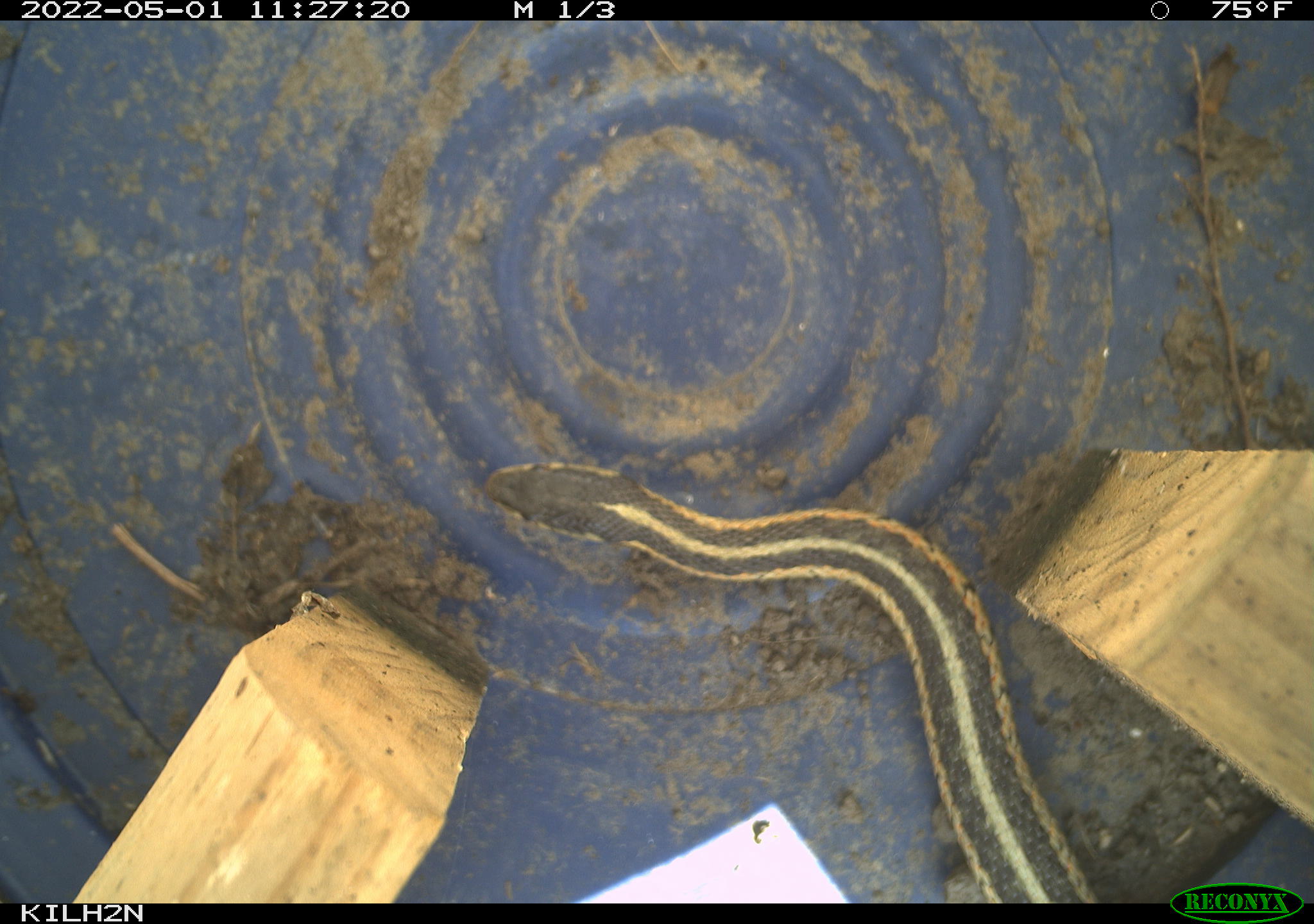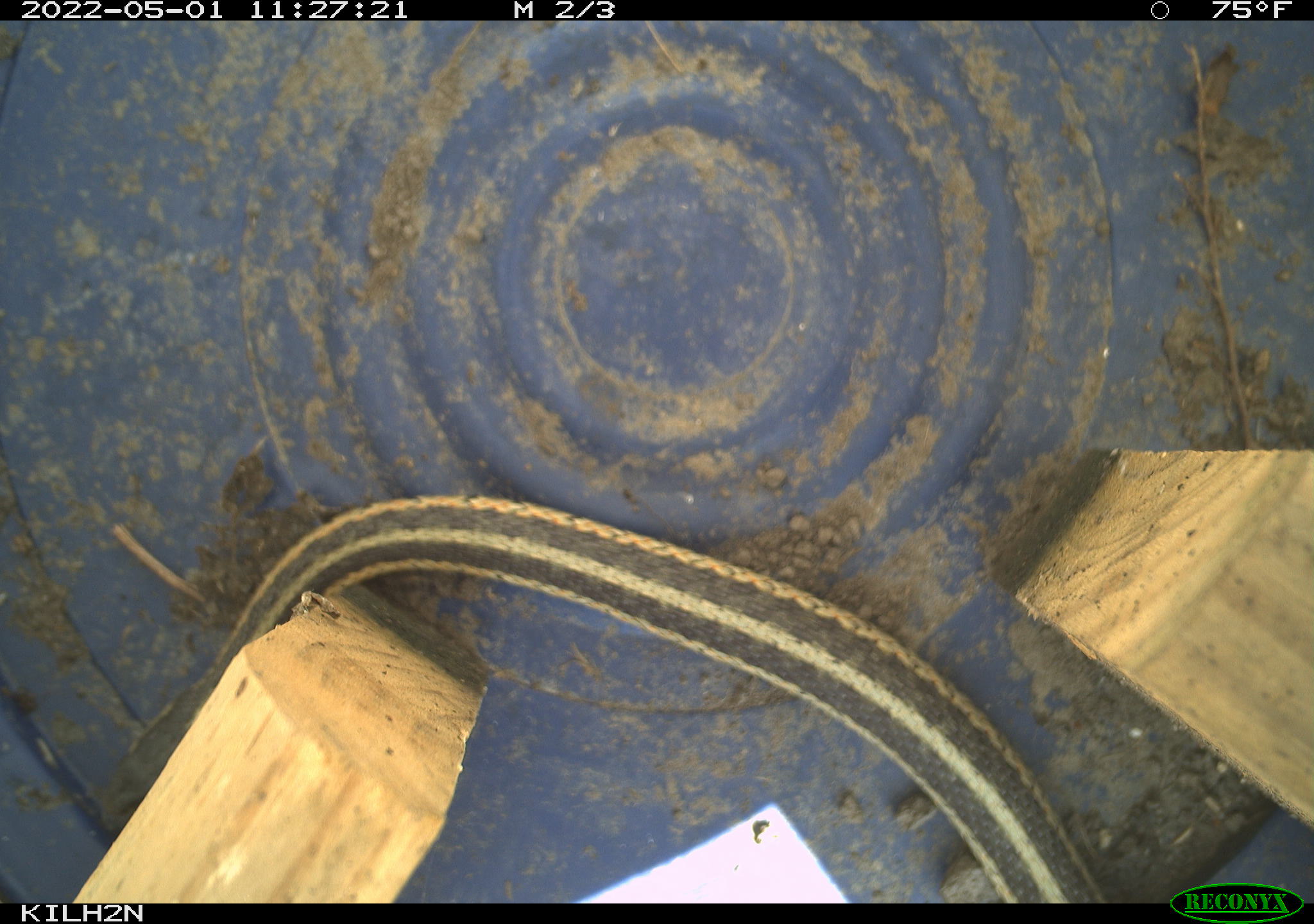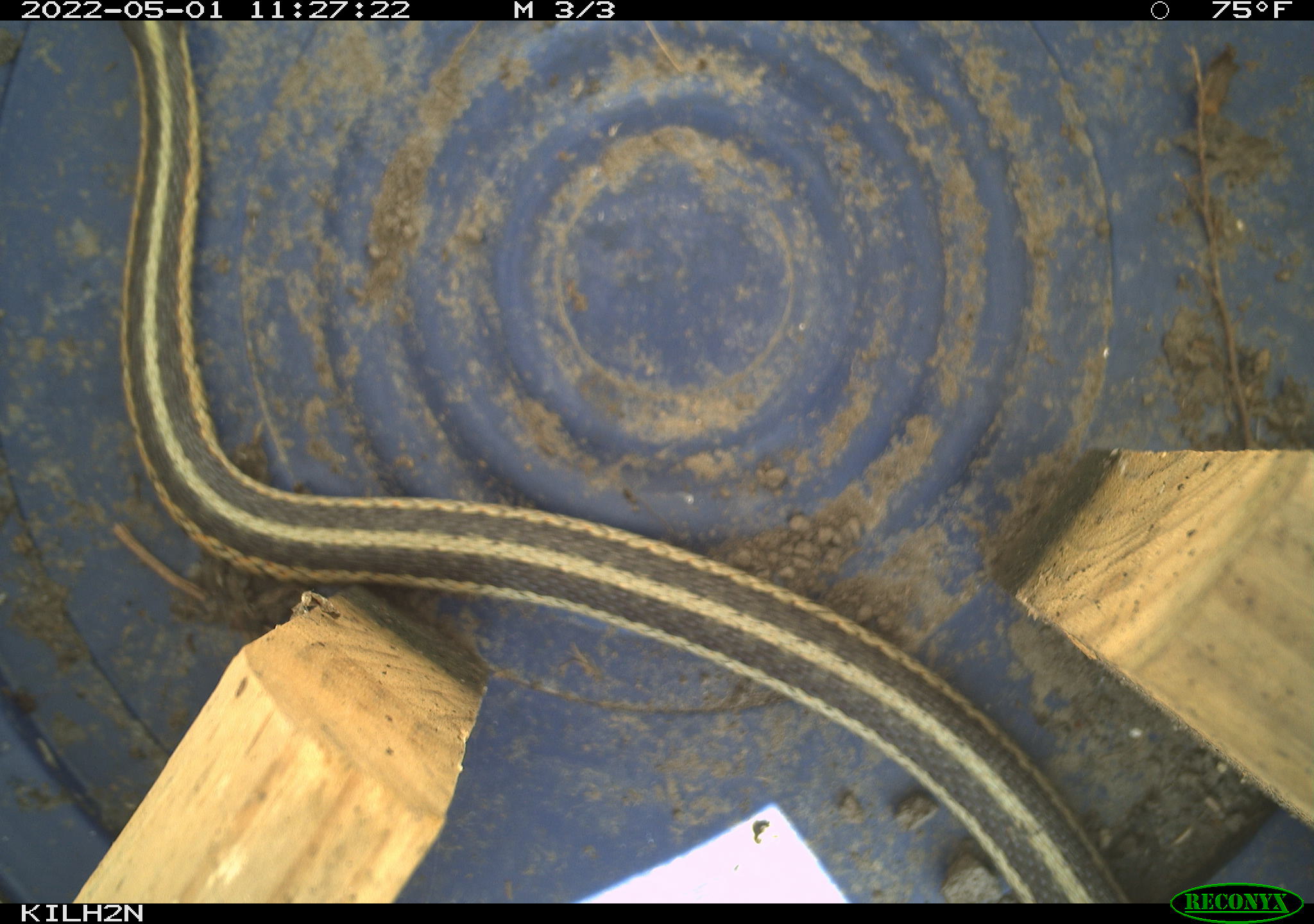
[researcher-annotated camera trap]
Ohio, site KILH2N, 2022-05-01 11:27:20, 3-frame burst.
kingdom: Animalia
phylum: Chordata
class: Reptilia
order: Squamata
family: Colubridae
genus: Thamnophis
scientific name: Thamnophis sirtalis sirtalis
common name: eastern gartersnake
Eastern gartersnake (Thamnophis sirtalis sirtalis).